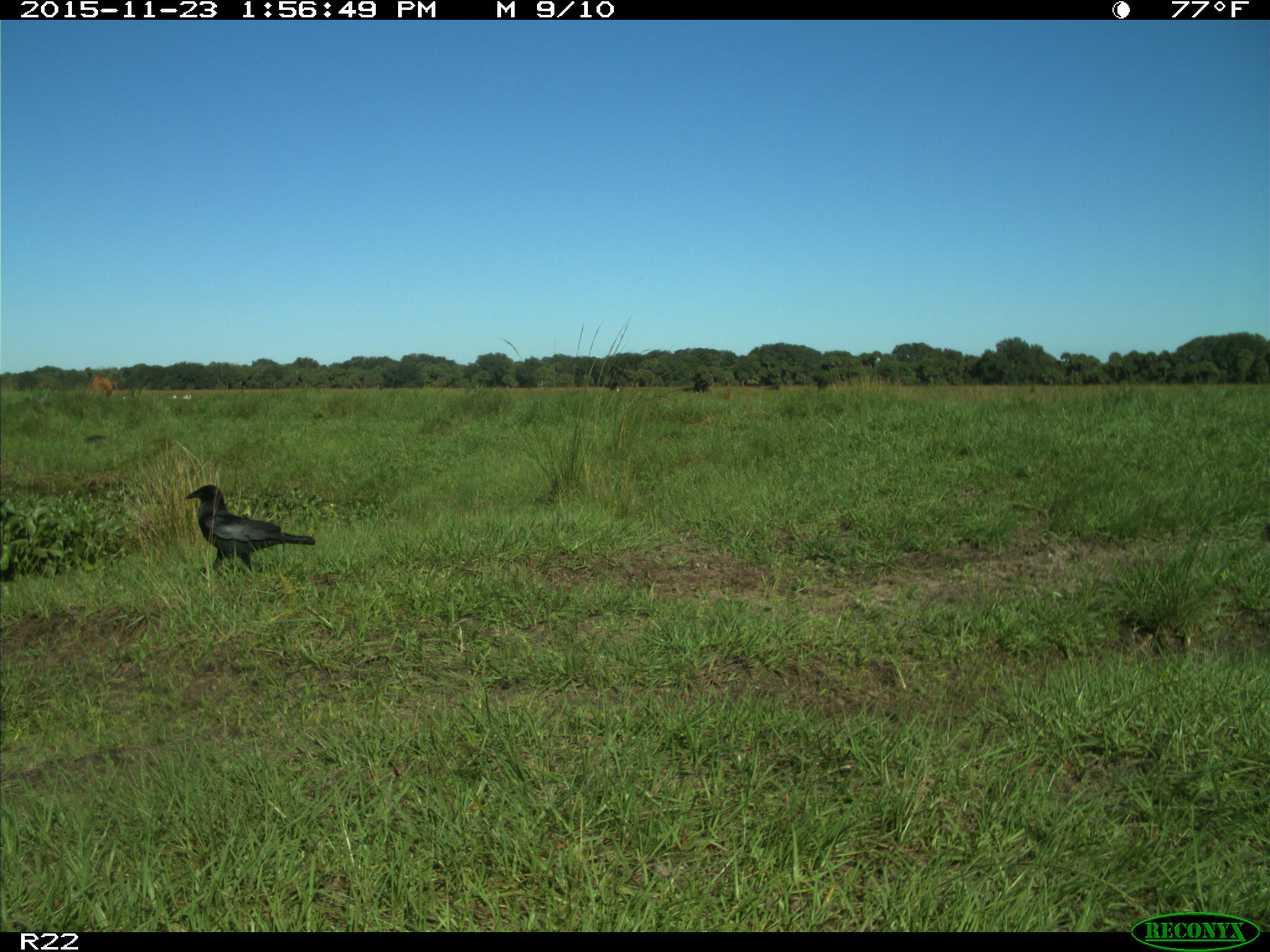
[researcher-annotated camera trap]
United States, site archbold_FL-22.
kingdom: Animalia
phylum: Chordata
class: Mammalia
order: Artiodactyla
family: Bovidae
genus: Bos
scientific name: Bos taurus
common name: domestic cow